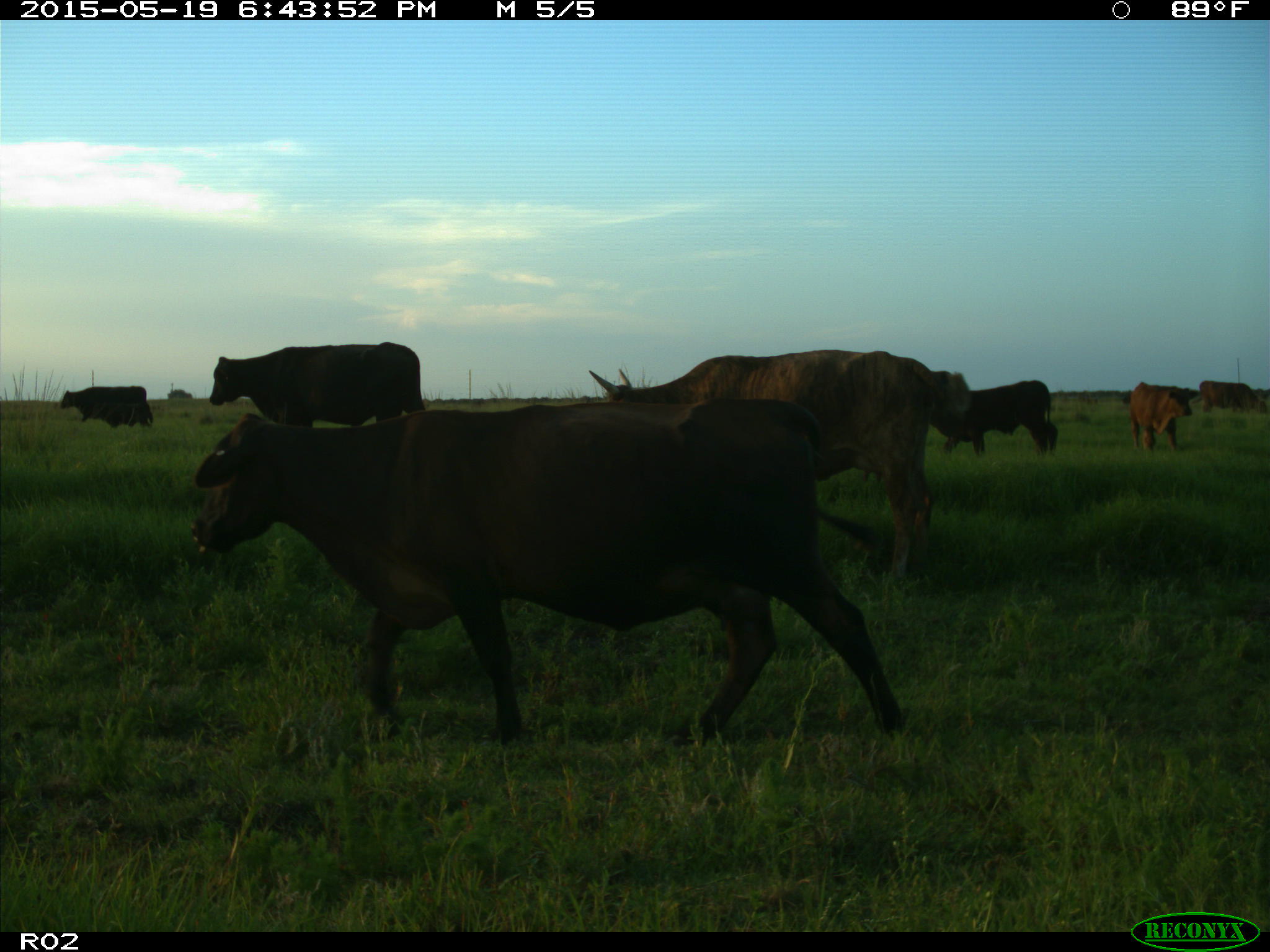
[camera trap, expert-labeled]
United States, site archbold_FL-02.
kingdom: Animalia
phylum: Chordata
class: Mammalia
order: Artiodactyla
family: Bovidae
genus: Bos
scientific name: Bos taurus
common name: domestic cow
Bos taurus (domestic cow).